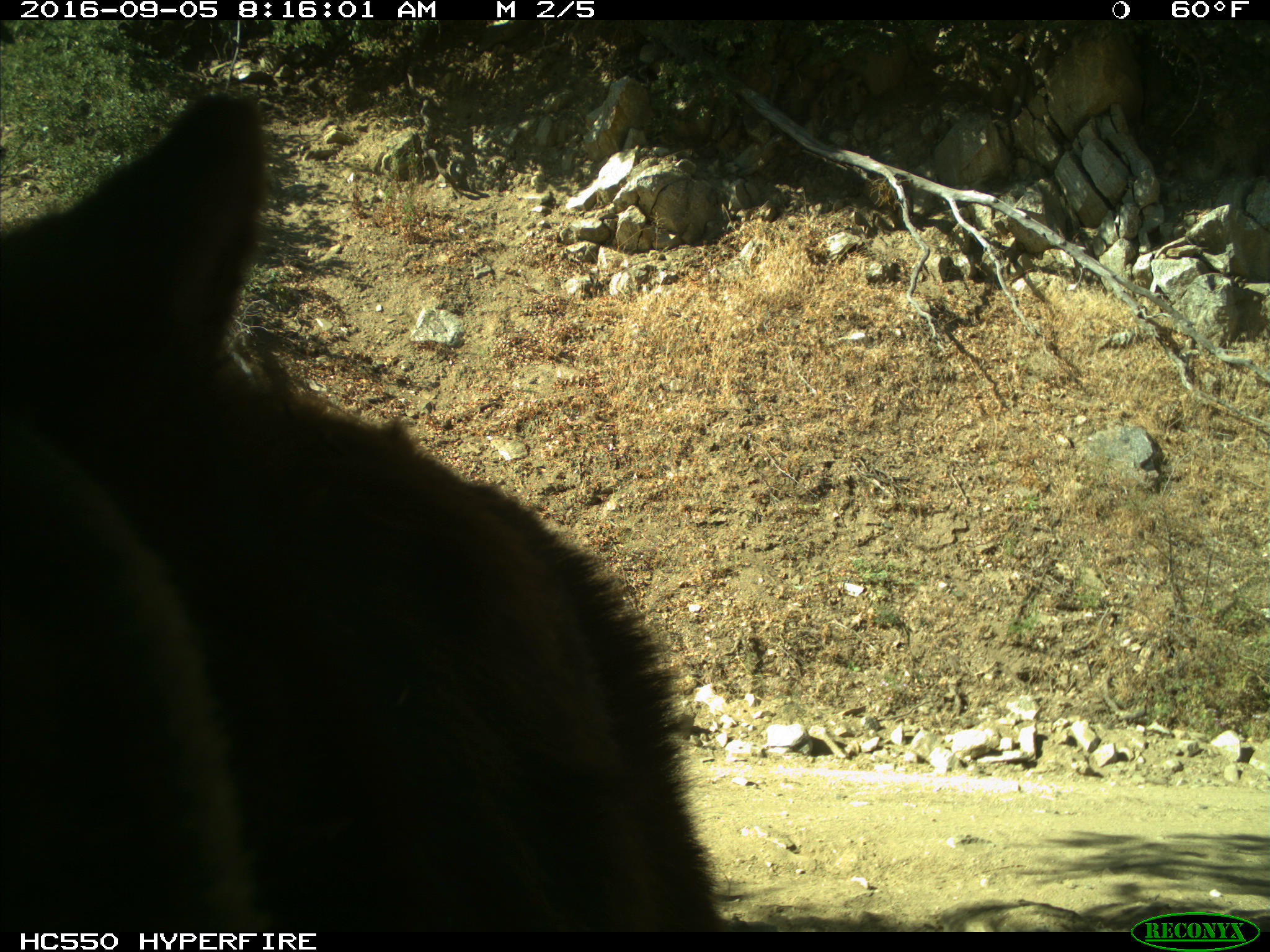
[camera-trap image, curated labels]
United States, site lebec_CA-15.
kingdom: Animalia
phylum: Chordata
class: Mammalia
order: Carnivora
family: Ursidae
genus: Ursus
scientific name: Ursus americanus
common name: american black bear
Ursus americanus (american black bear).